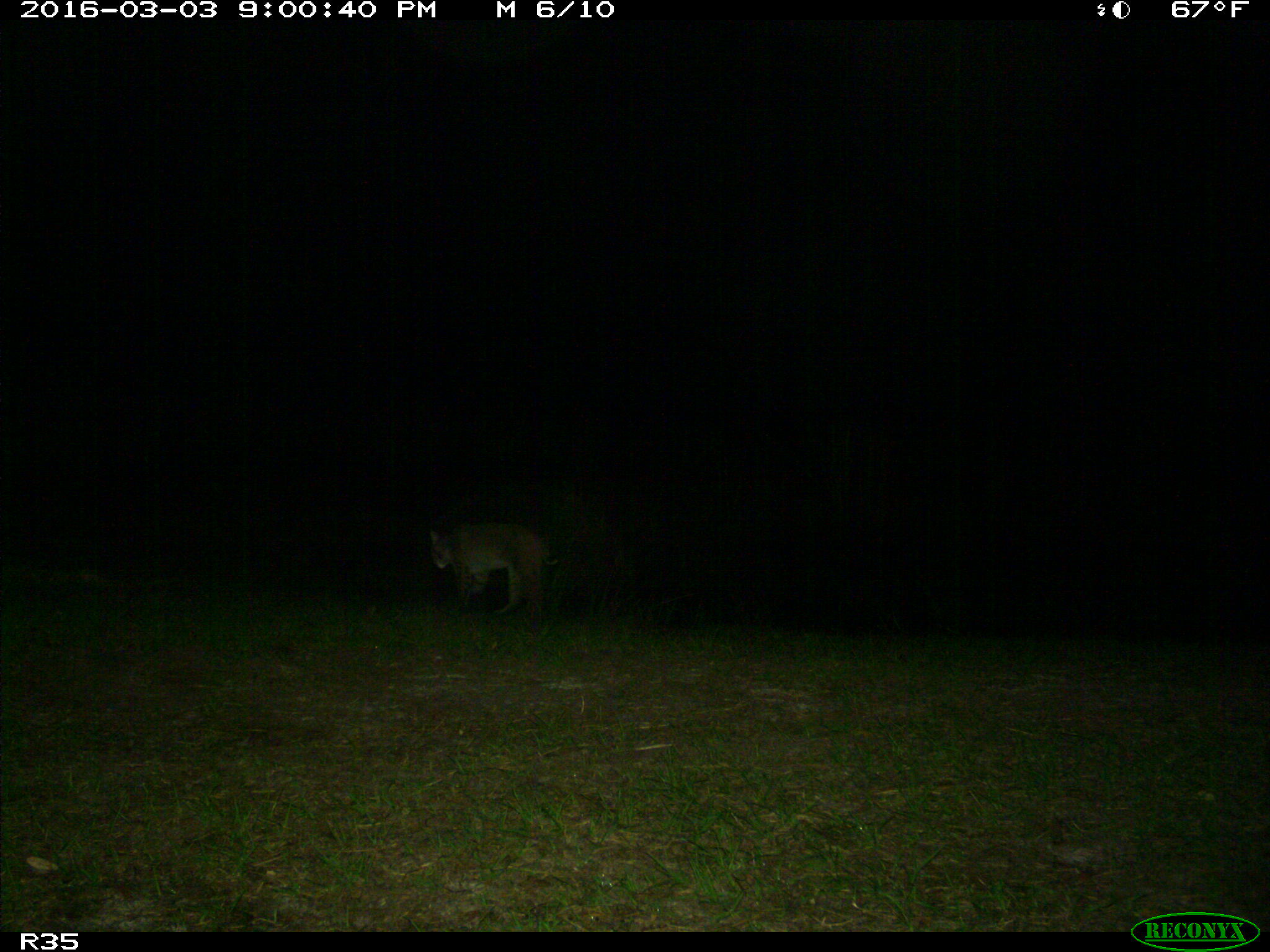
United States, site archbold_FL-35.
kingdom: Animalia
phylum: Chordata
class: Mammalia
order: Carnivora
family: Felidae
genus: Lynx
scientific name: Lynx rufus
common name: bobcat